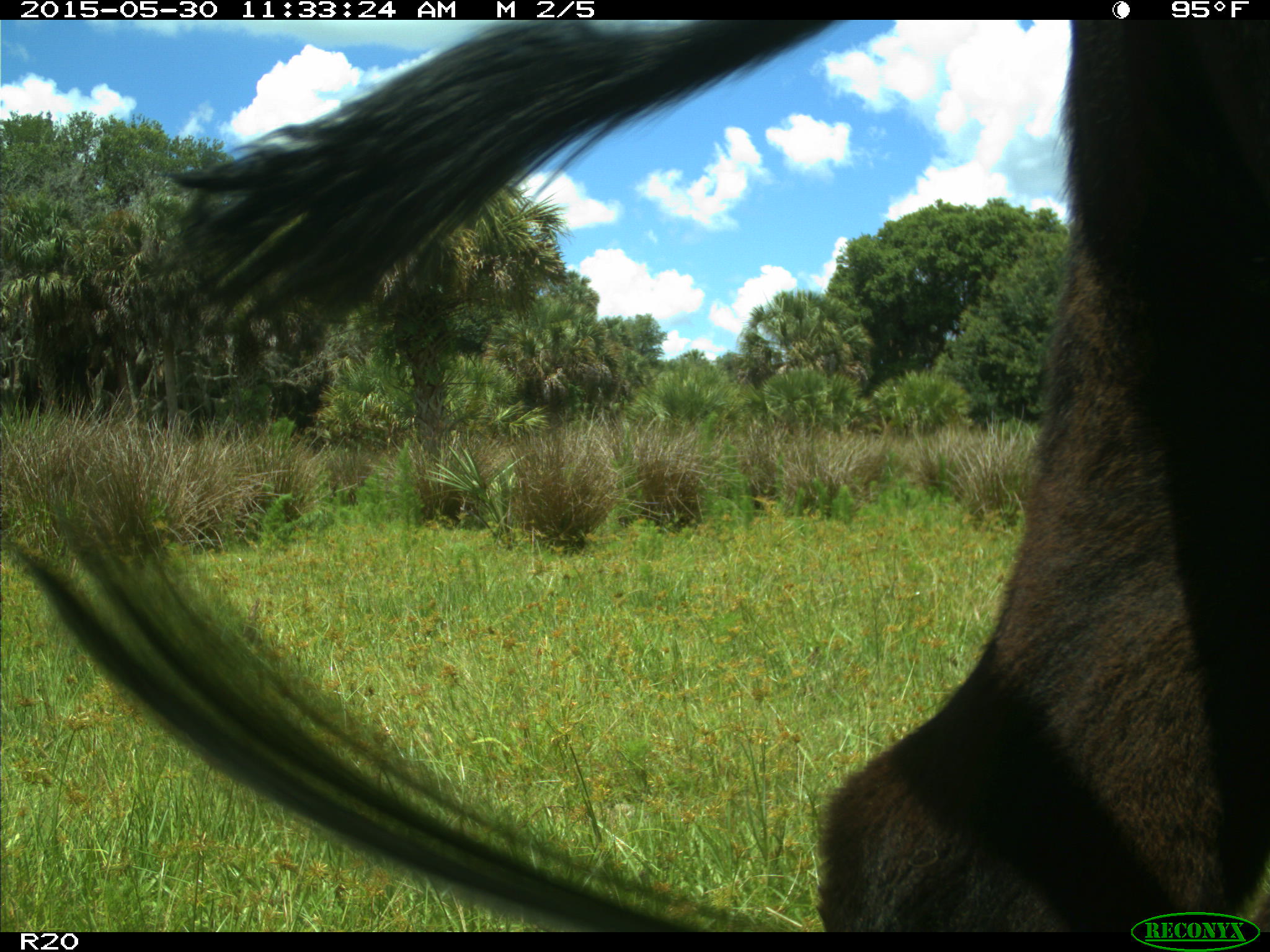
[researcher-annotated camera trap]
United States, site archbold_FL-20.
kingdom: Animalia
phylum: Chordata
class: Mammalia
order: Artiodactyla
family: Bovidae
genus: Bos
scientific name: Bos taurus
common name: domestic cow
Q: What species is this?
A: Bos taurus (domestic cow).